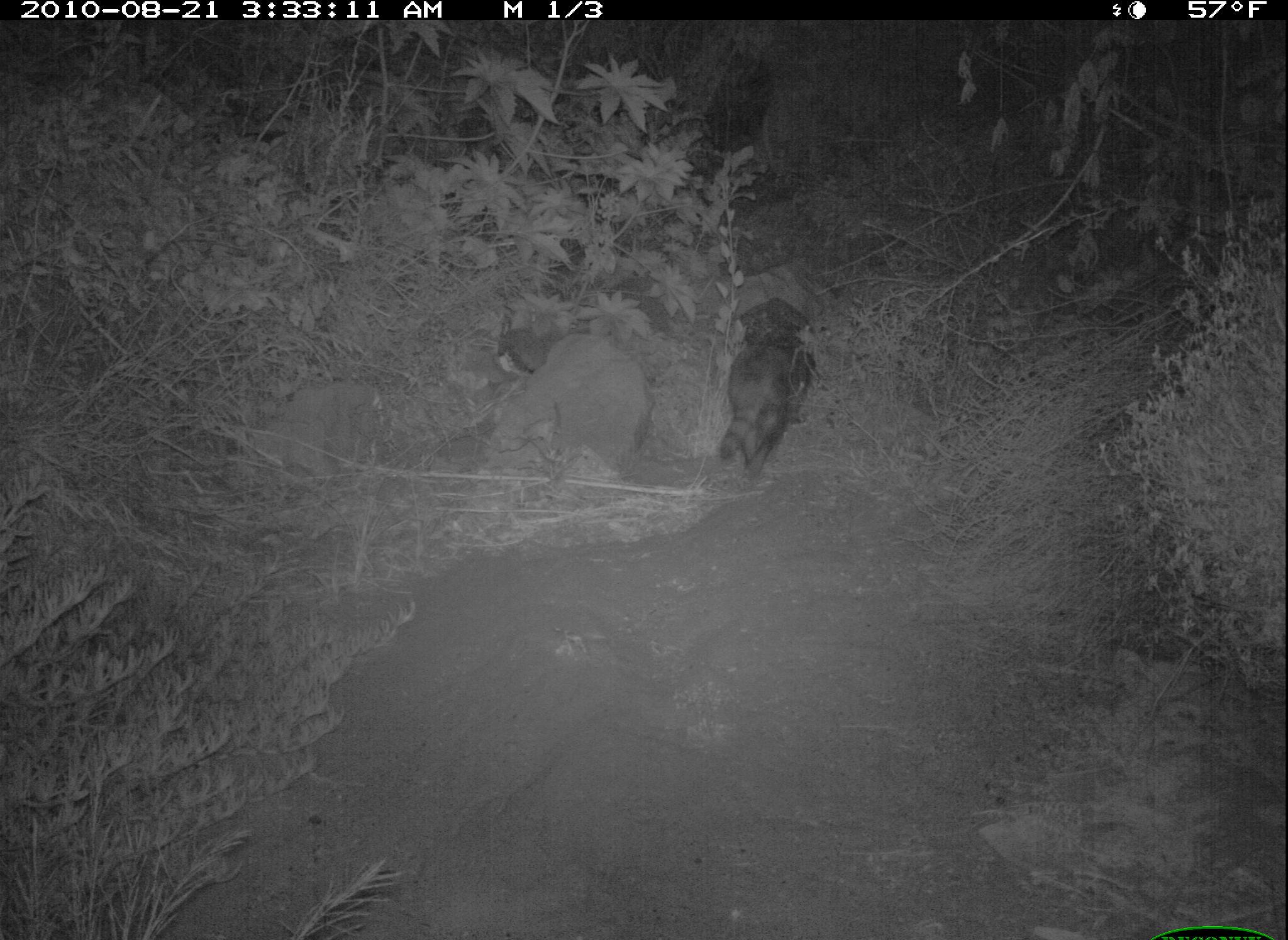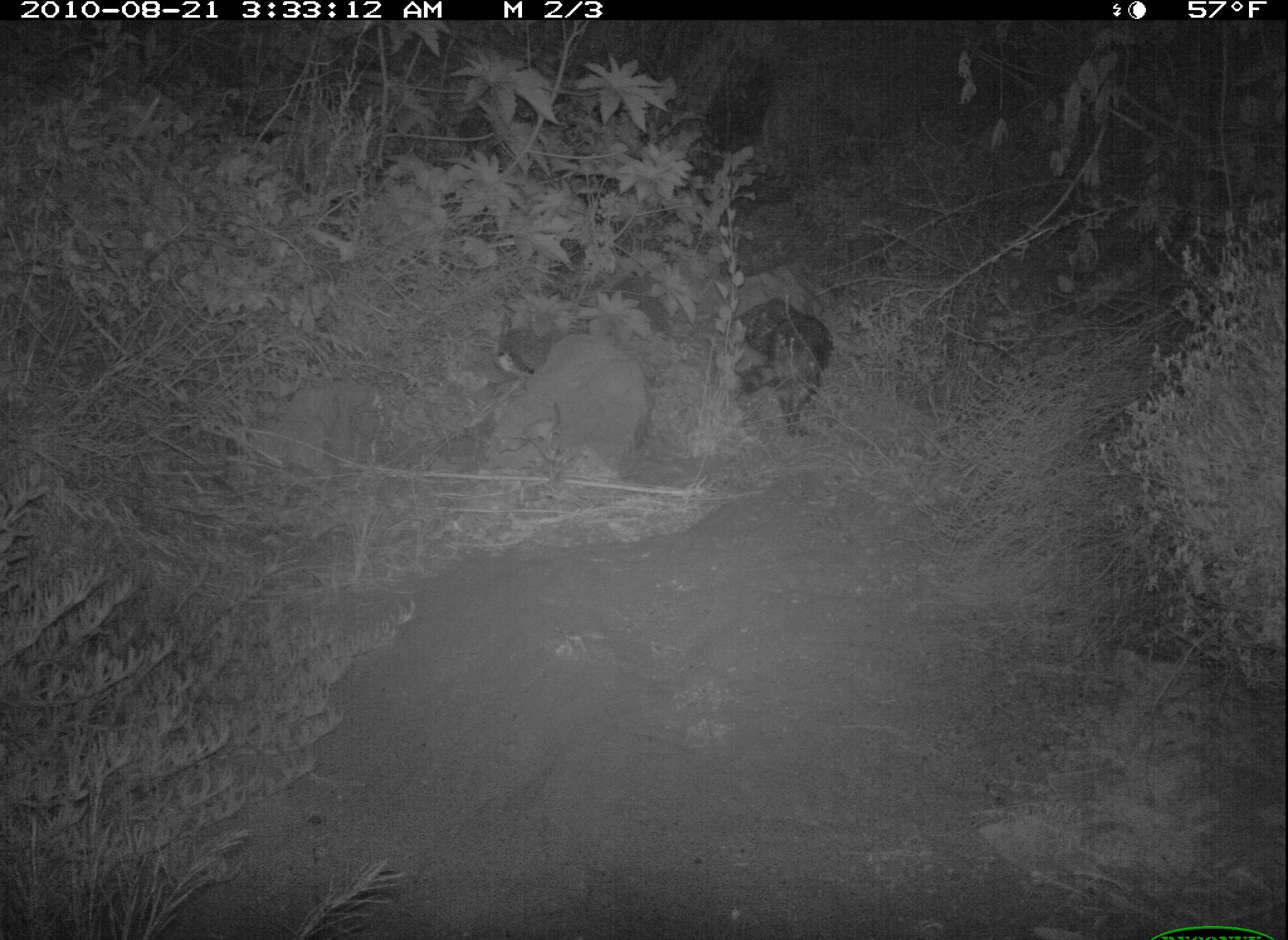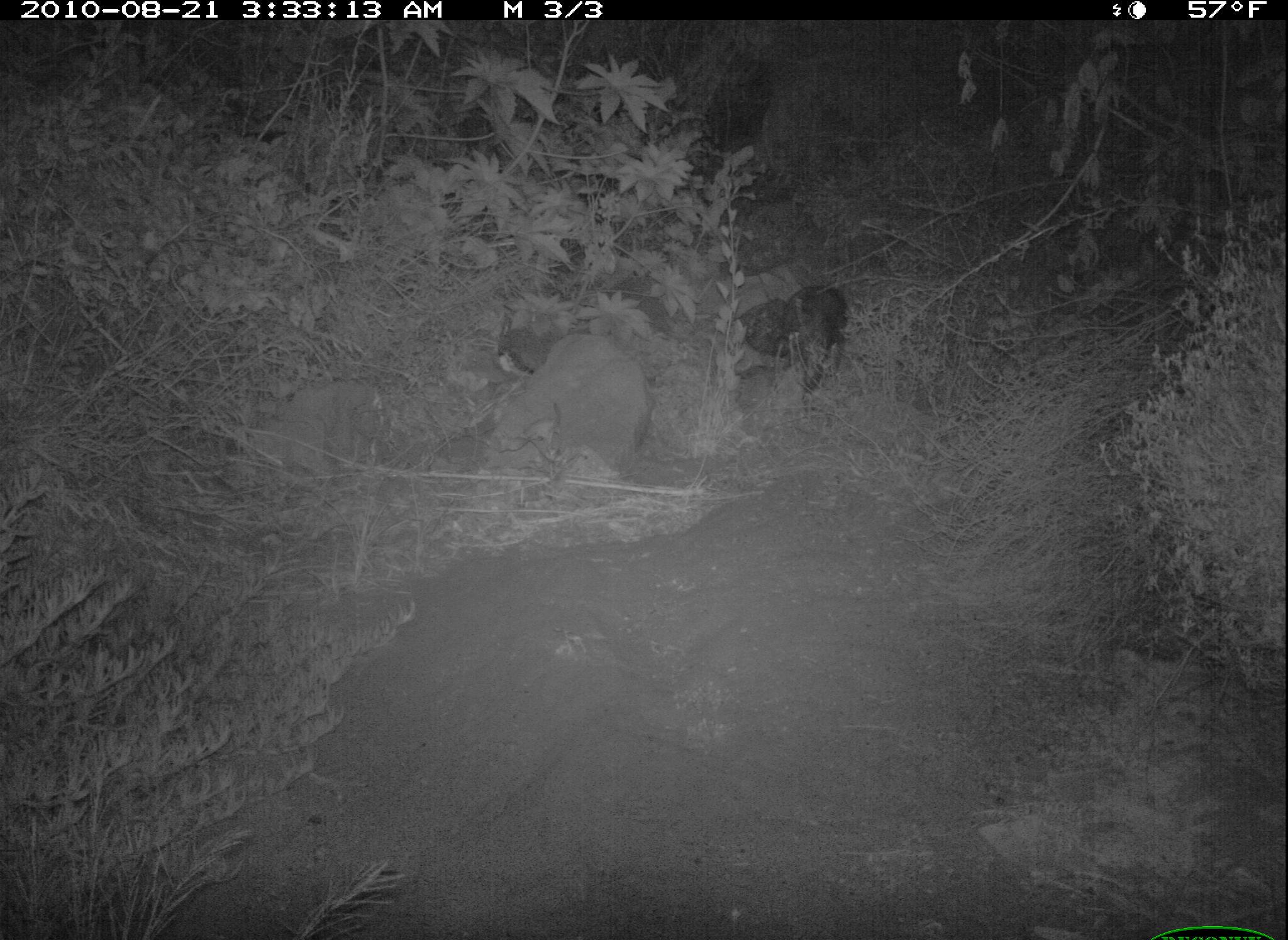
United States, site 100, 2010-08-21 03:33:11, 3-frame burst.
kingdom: Animalia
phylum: Chordata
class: Mammalia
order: Carnivora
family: Procyonidae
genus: Procyon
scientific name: Procyon lotor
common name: raccoon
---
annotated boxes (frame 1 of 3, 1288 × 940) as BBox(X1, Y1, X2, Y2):
raccoon: BBox(705, 290, 829, 483)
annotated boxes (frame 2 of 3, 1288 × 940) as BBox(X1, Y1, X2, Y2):
raccoon: BBox(734, 271, 839, 453)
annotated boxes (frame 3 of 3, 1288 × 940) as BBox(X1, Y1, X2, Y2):
raccoon: BBox(737, 267, 857, 427)